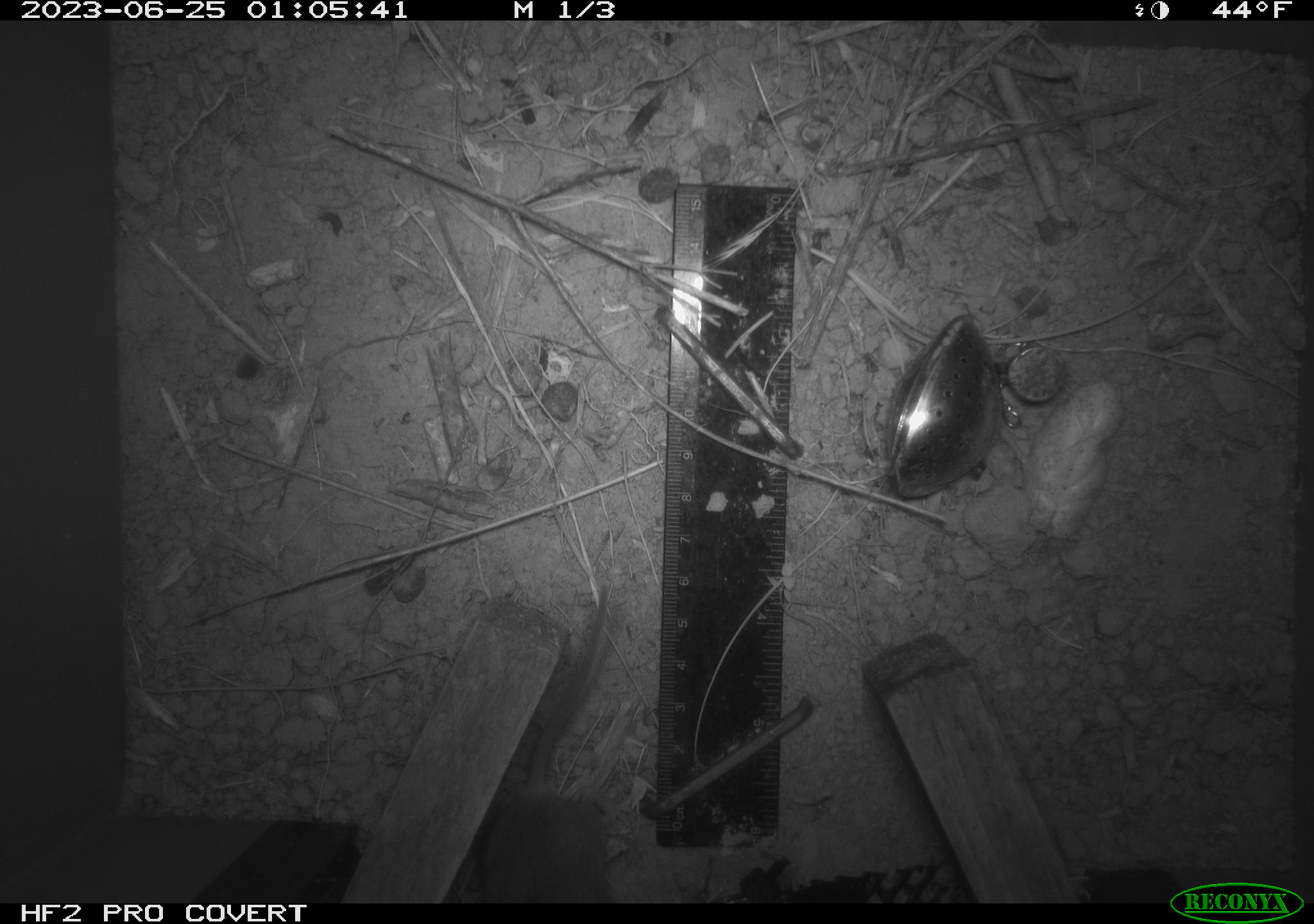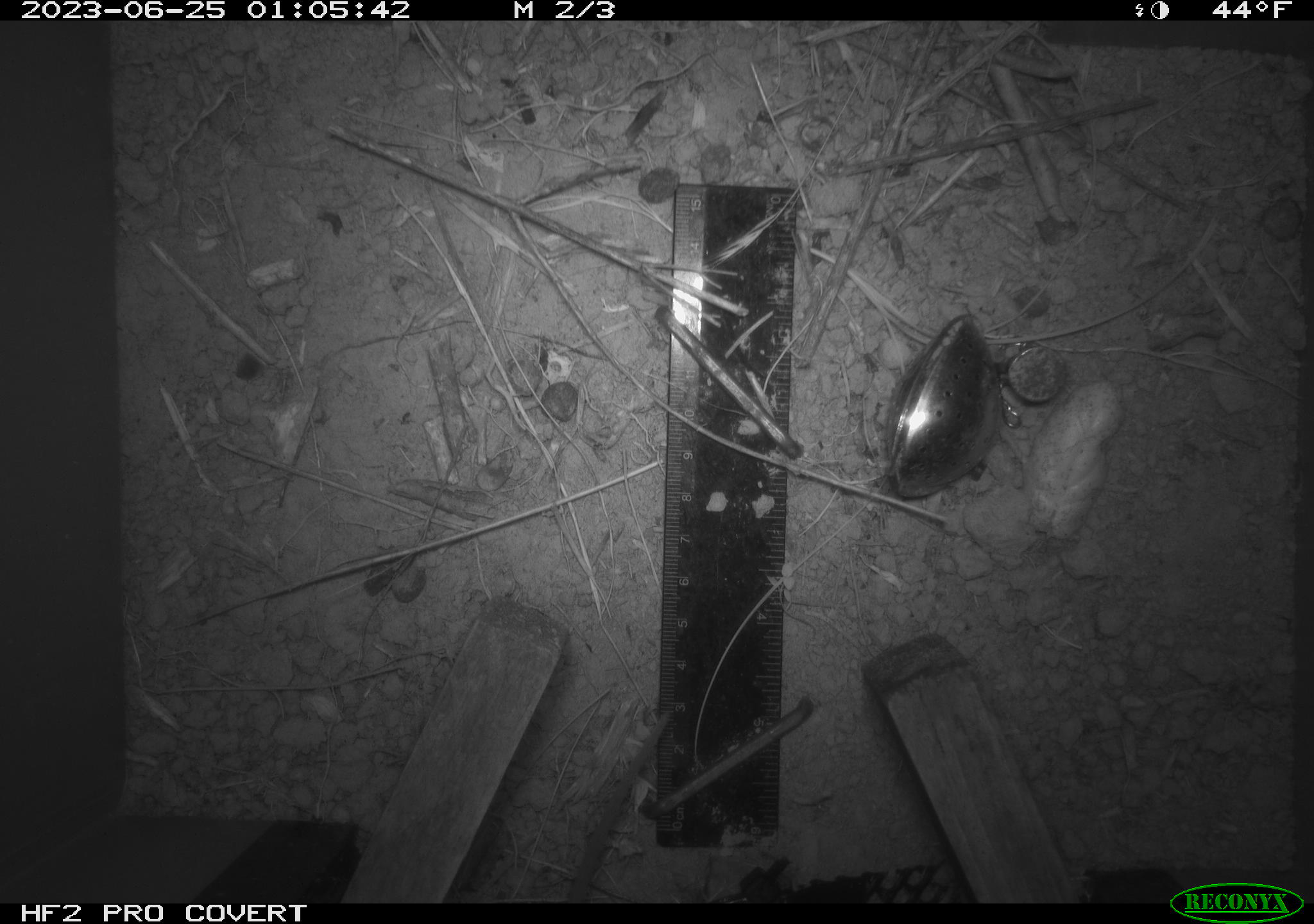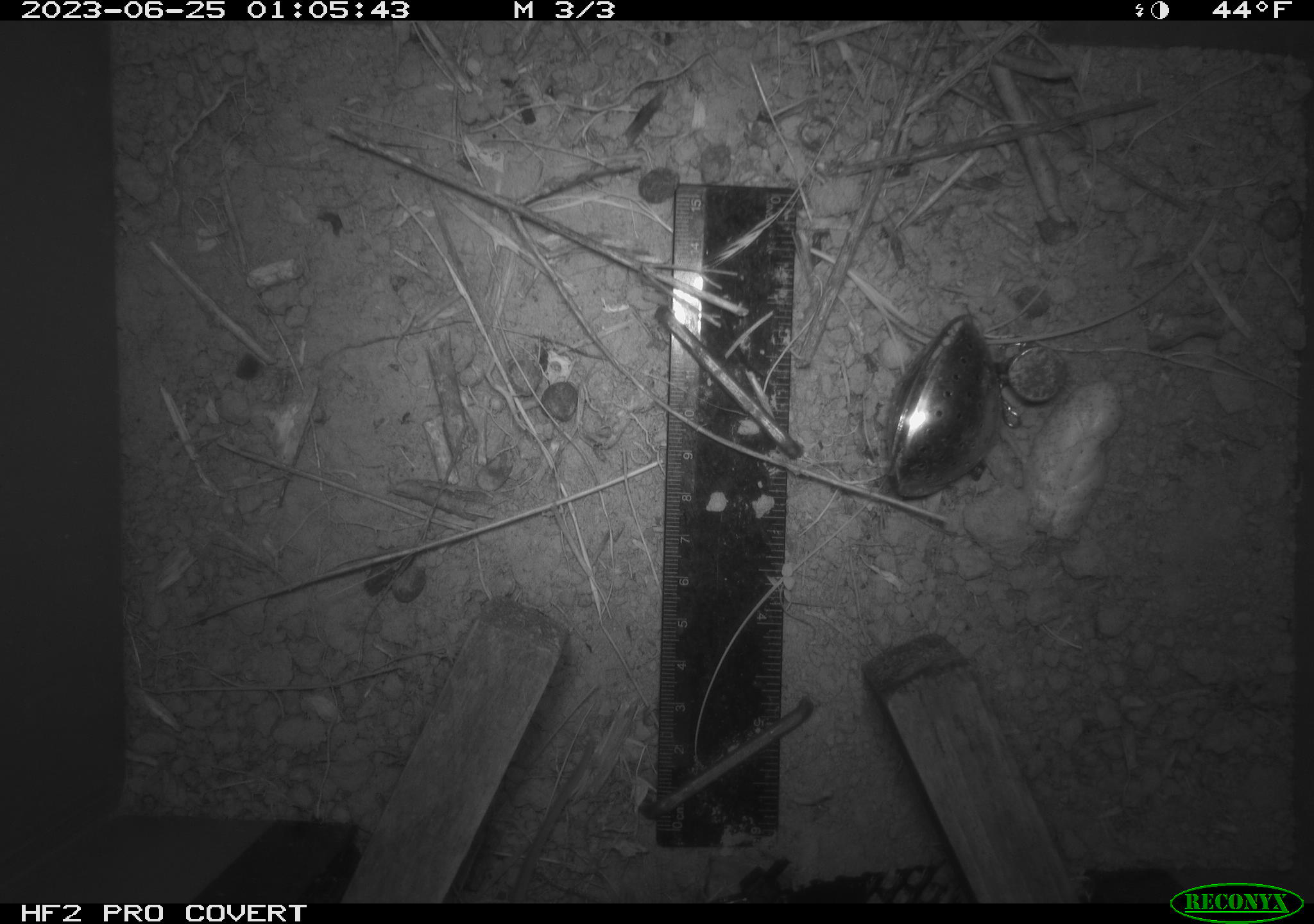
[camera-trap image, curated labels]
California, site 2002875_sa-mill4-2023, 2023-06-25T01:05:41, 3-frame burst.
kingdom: Animalia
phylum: Chordata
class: Mammalia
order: Rodentia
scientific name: Rodentia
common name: mouse species